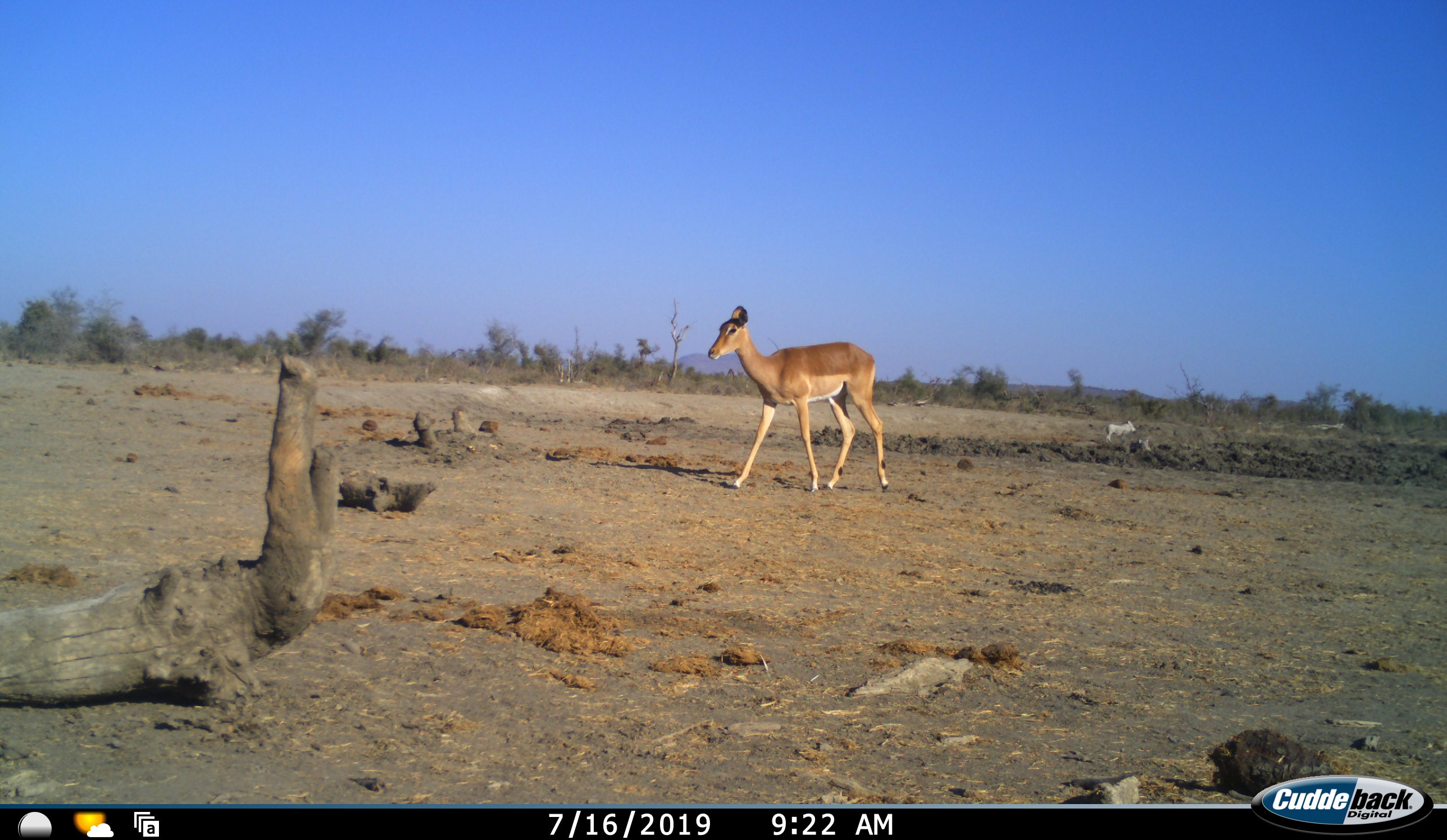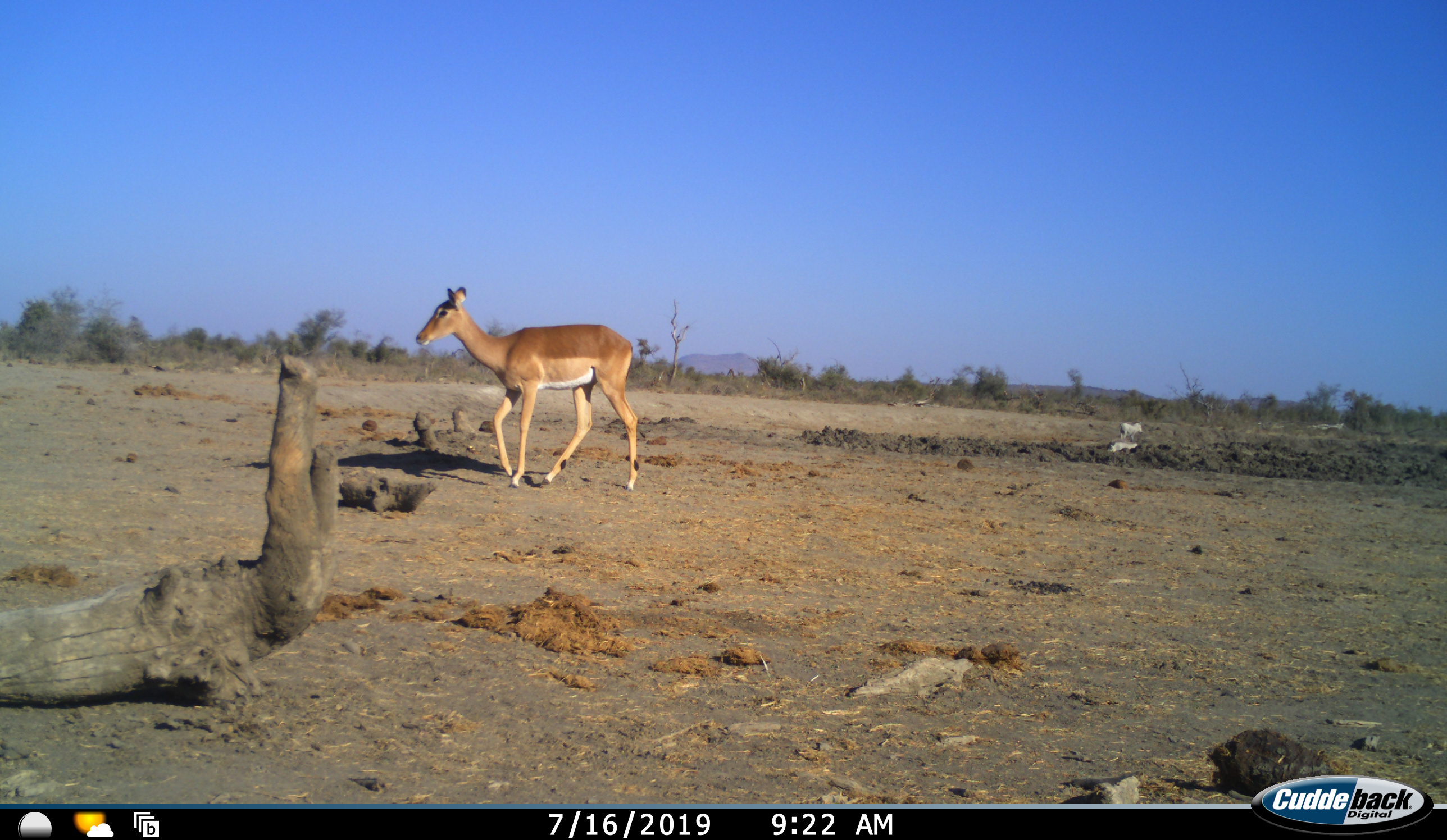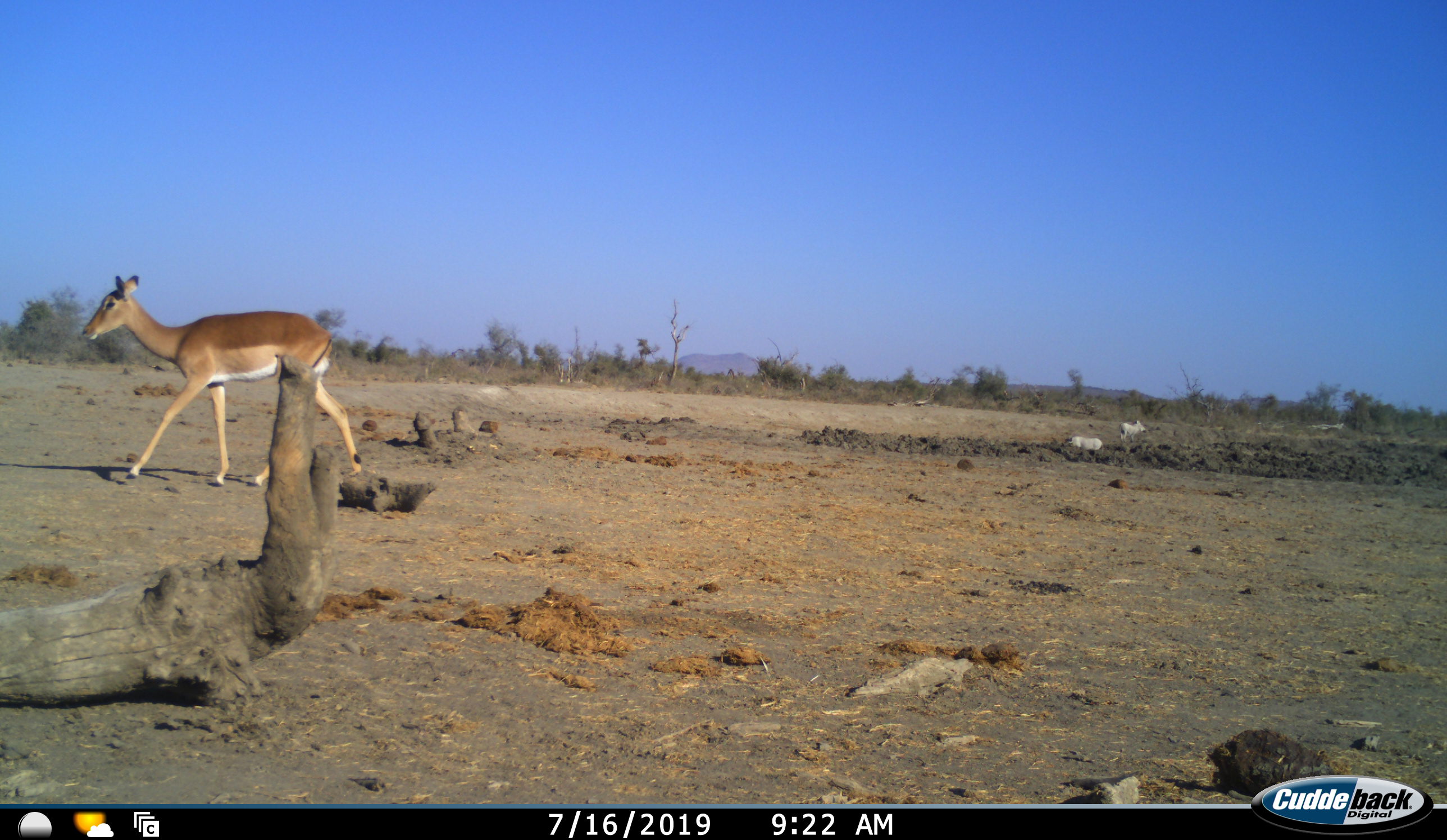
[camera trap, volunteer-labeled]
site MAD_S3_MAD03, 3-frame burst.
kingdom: Animalia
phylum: Chordata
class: Mammalia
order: Artiodactyla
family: Bovidae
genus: Aepyceros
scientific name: Aepyceros melampus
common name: impala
Impala (Aepyceros melampus), count 1. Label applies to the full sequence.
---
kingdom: Animalia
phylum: Chordata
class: Mammalia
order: Artiodactyla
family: Suidae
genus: Phacochoerus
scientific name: Phacochoerus africanus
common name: warthog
Warthog (Phacochoerus africanus), count 2. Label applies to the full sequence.